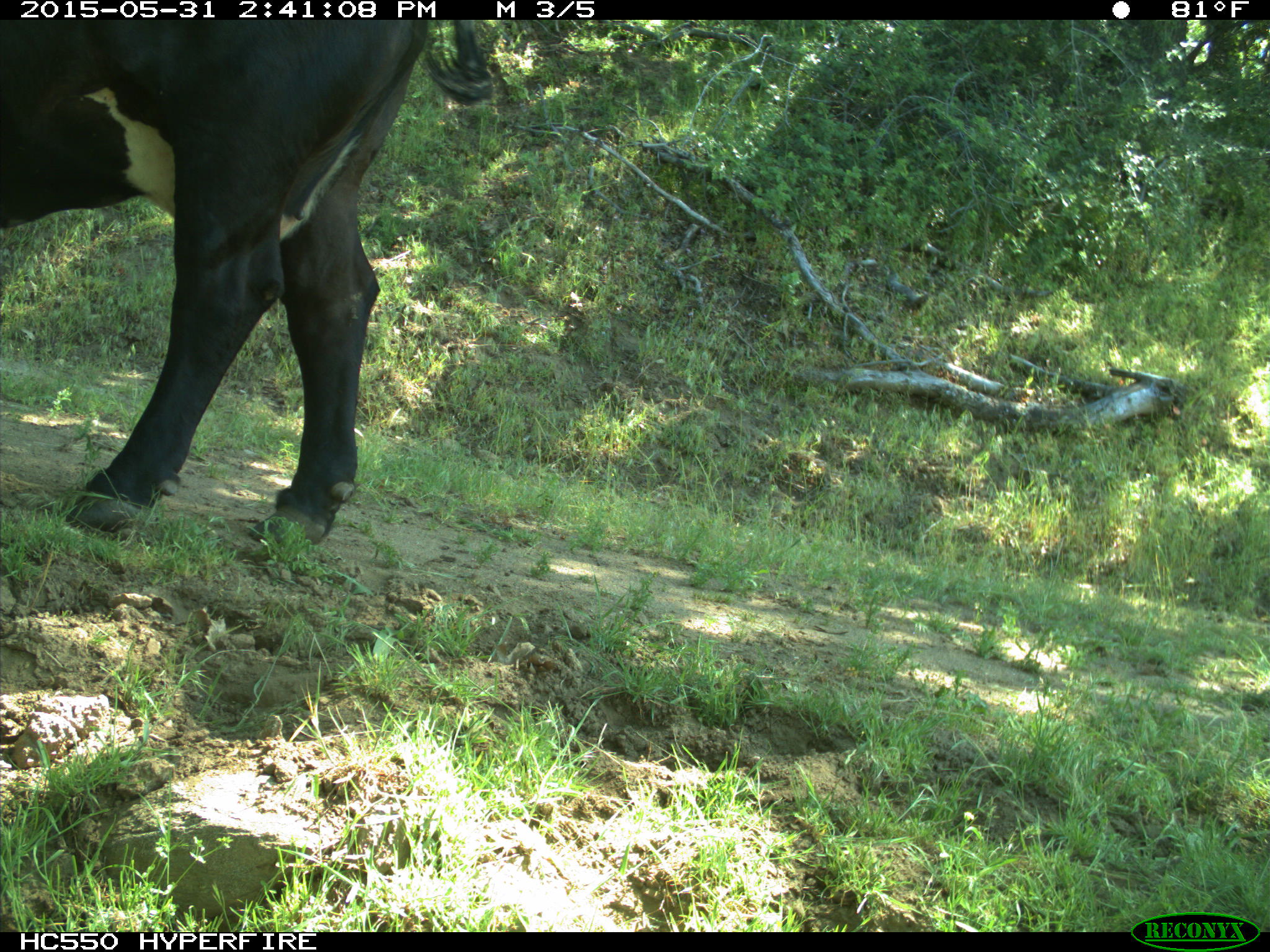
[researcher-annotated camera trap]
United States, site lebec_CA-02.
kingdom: Animalia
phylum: Chordata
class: Mammalia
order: Artiodactyla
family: Bovidae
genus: Bos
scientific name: Bos taurus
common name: domestic cow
Bos taurus (domestic cow).